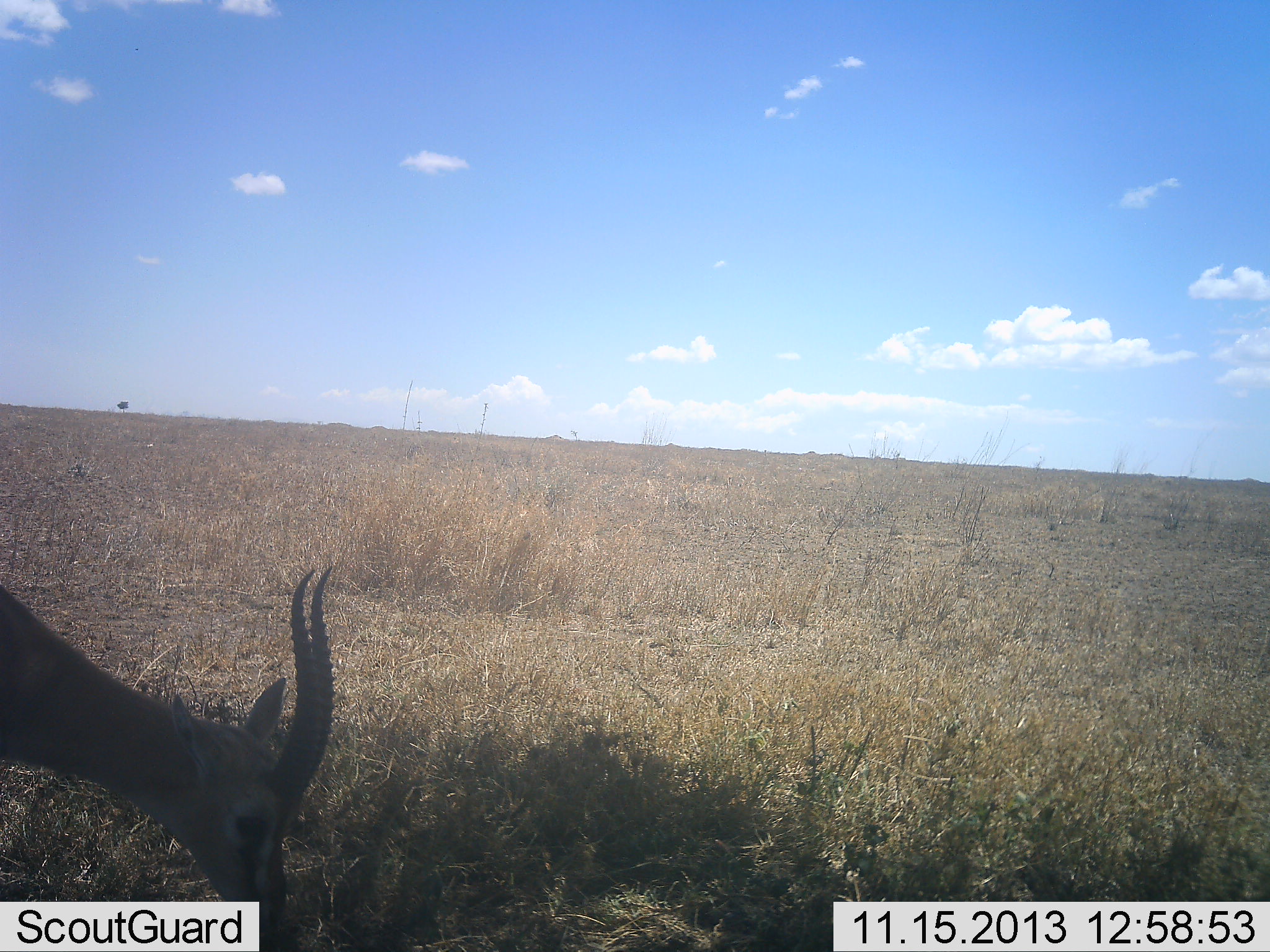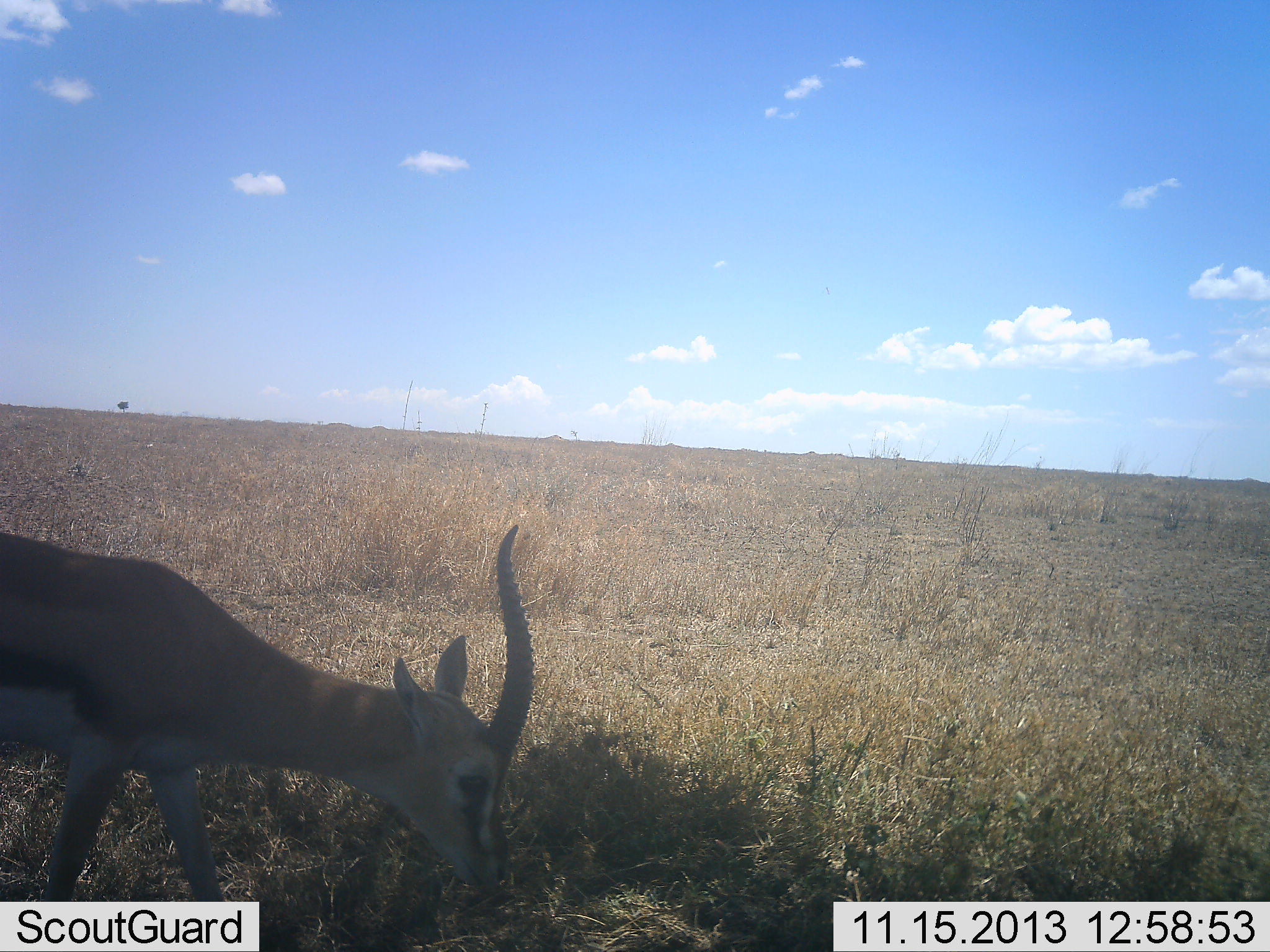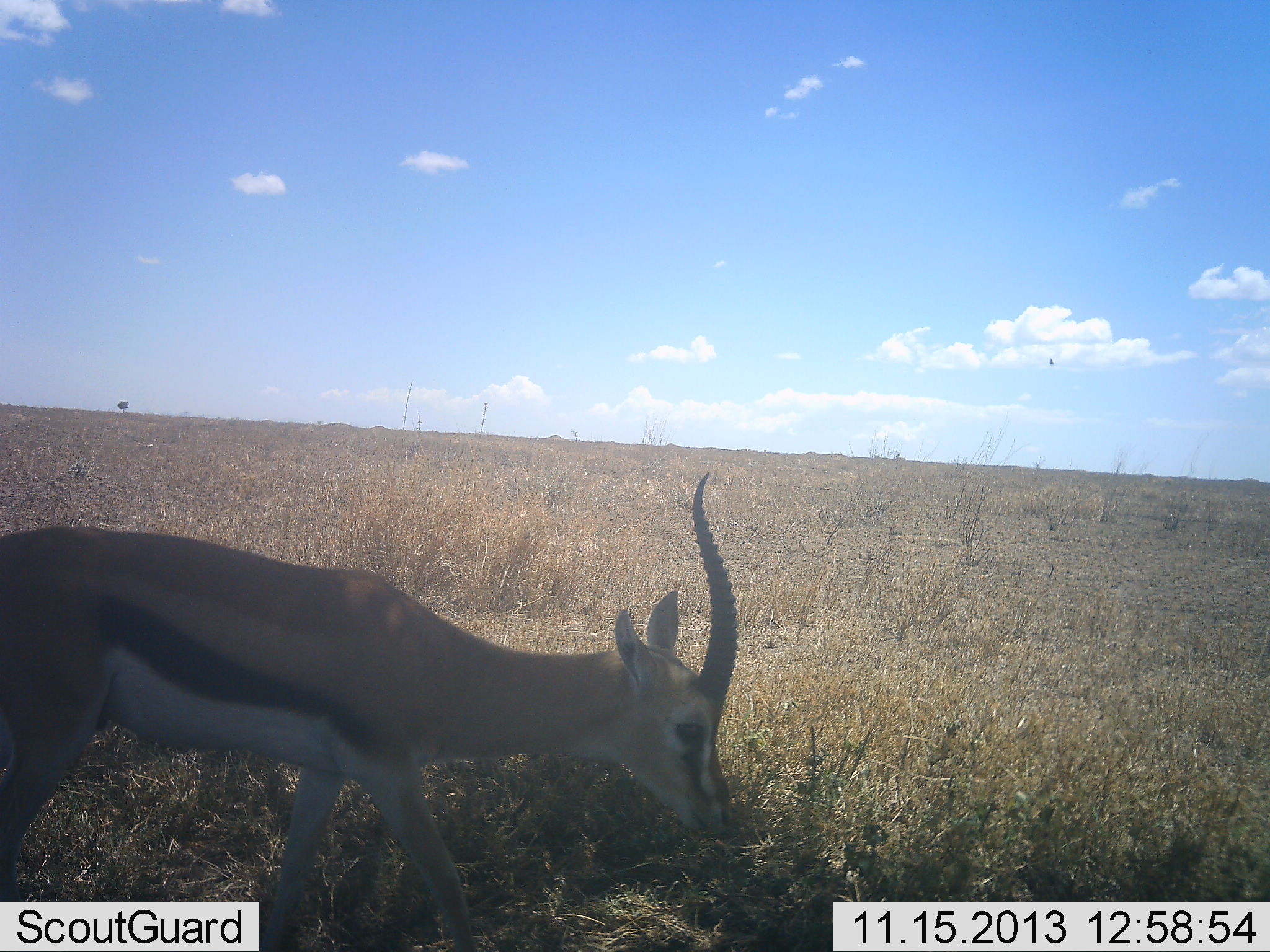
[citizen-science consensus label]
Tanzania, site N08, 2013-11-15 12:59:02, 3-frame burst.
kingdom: Animalia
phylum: Chordata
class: Mammalia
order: Artiodactyla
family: Bovidae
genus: Eudorcas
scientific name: Eudorcas thomsonii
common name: thomson's gazelle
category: gazellethomsons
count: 1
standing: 7%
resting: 0%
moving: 53%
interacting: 0%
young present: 0%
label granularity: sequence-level